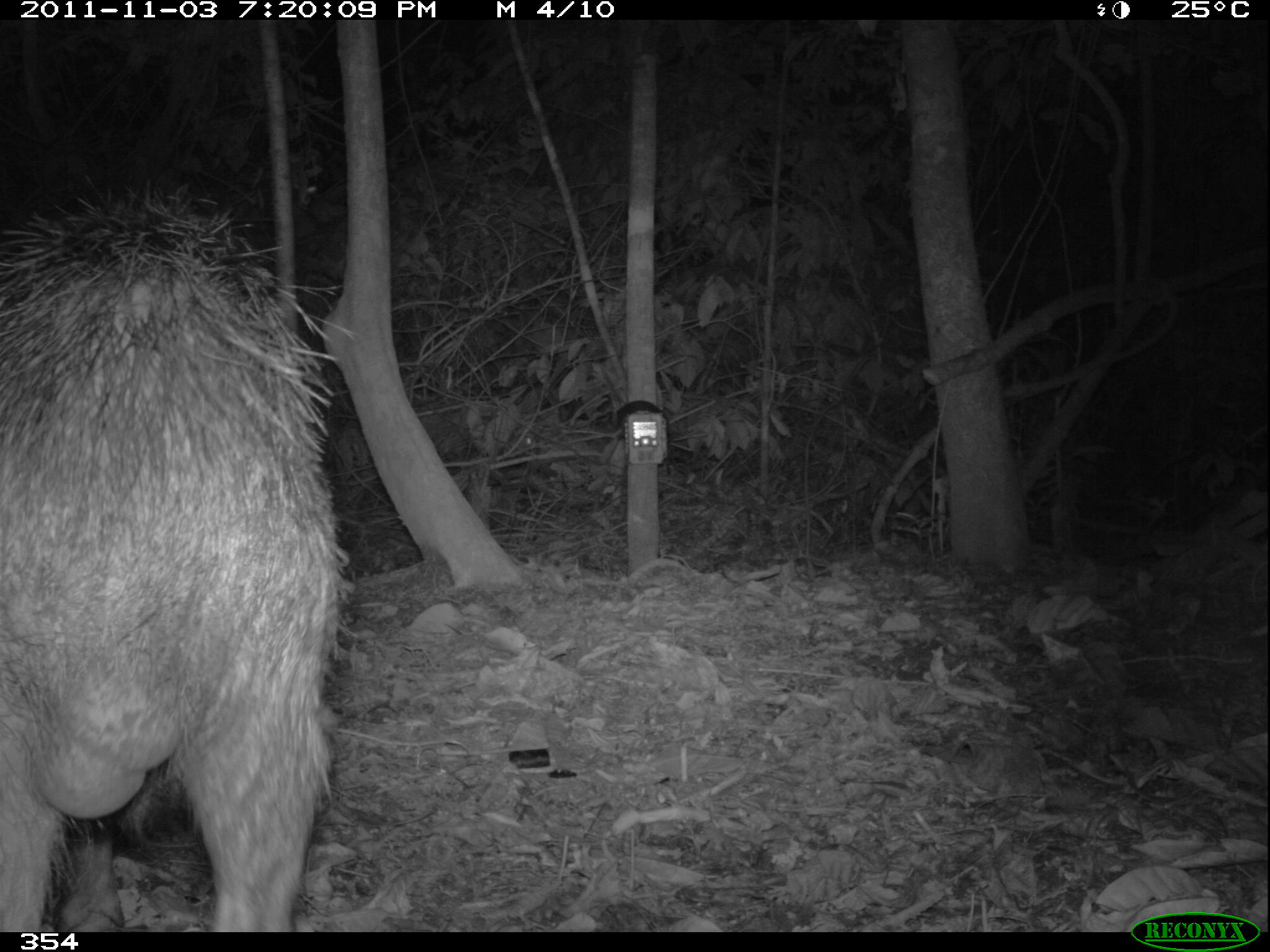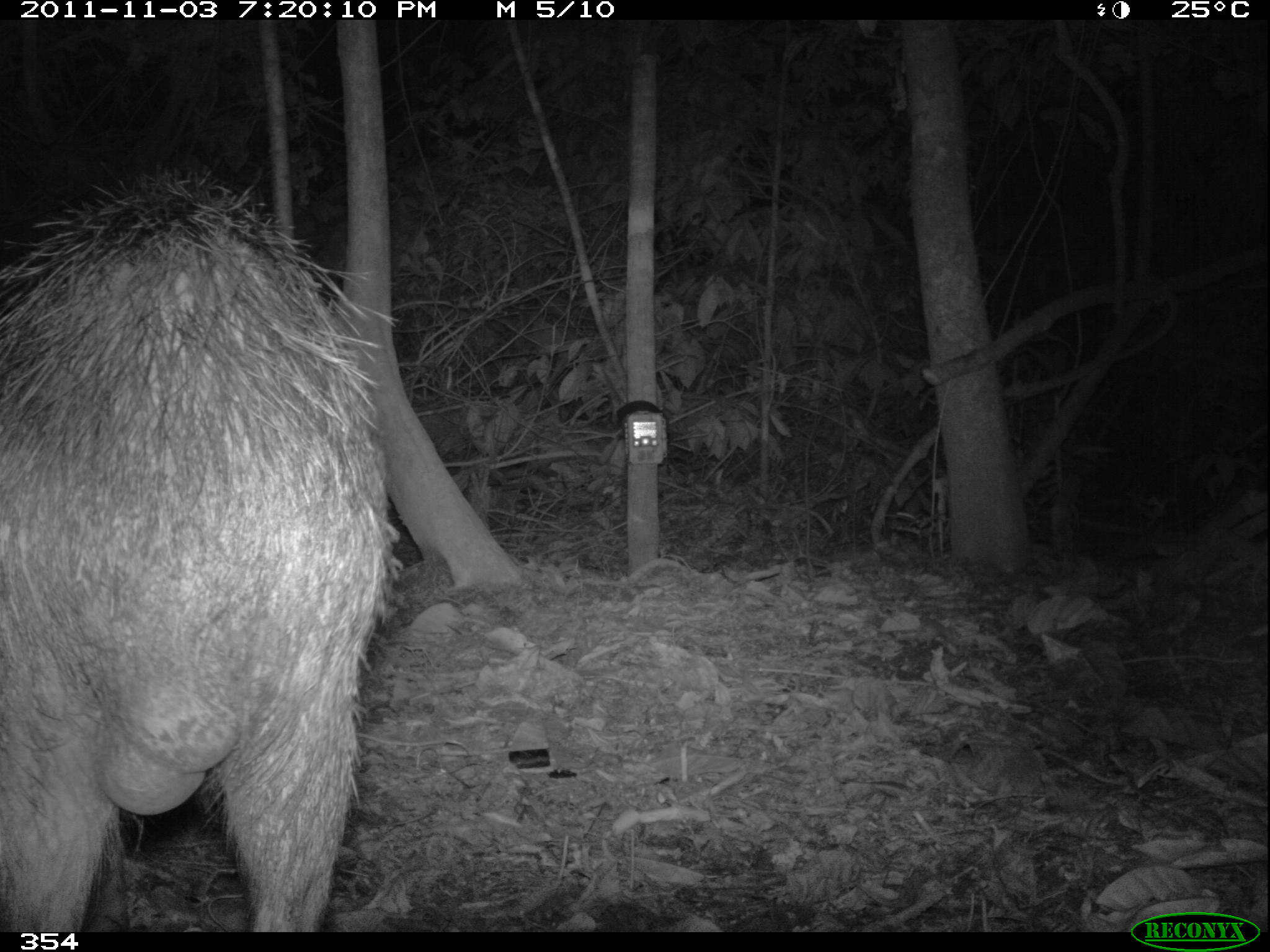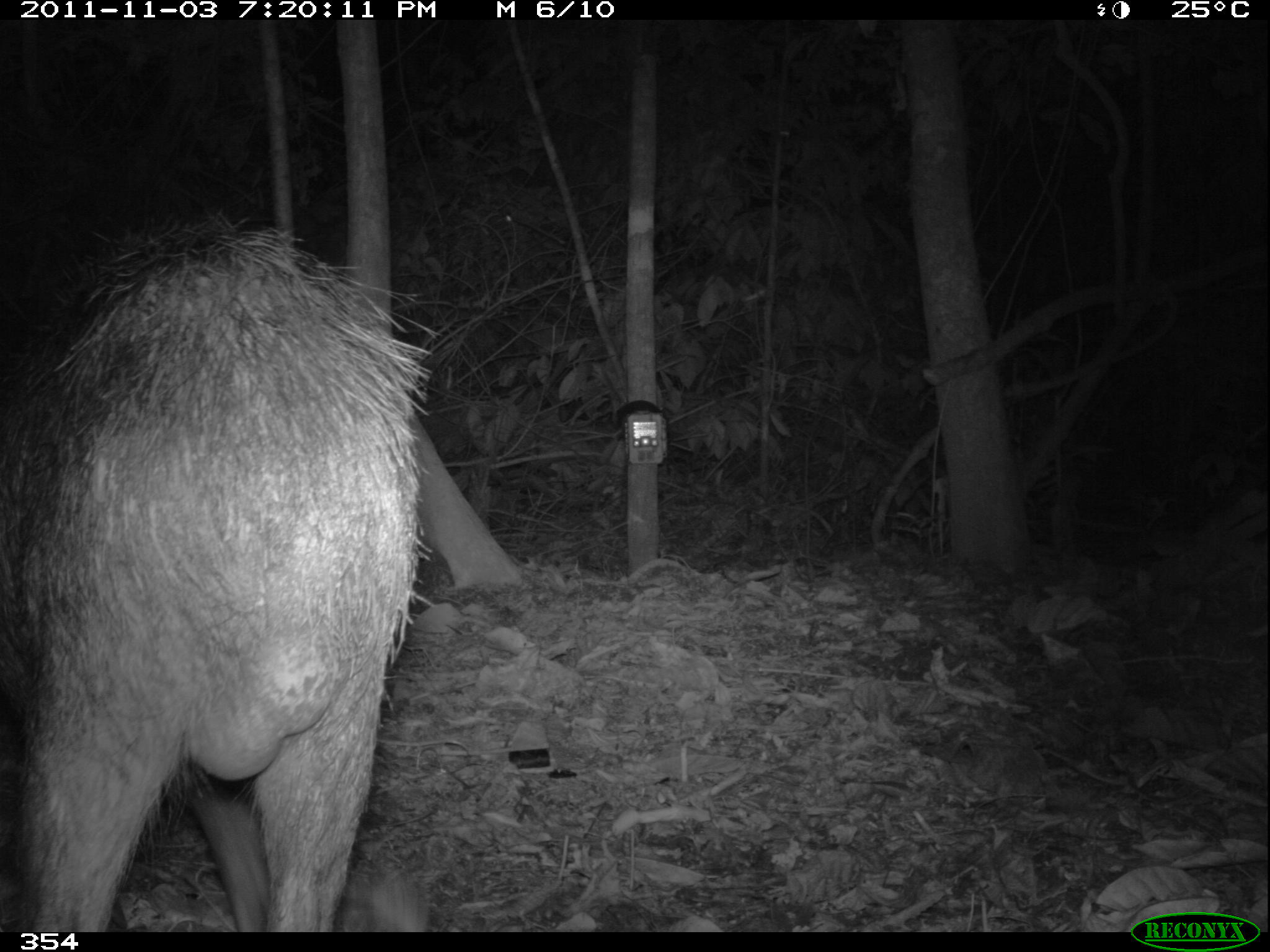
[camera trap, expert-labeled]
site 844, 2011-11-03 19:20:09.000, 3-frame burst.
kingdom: Animalia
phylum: Chordata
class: Mammalia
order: Artiodactyla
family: Tayassuidae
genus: Tayassu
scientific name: Tayassu pecari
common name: white-lipped peccary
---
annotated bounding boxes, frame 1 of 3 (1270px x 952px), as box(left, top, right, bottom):
tayassu pecari: box(0, 175, 356, 930)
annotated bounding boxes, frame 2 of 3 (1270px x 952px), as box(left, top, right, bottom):
tayassu pecari: box(0, 174, 402, 936)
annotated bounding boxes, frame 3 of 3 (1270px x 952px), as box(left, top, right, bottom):
tayassu pecari: box(0, 202, 445, 931)